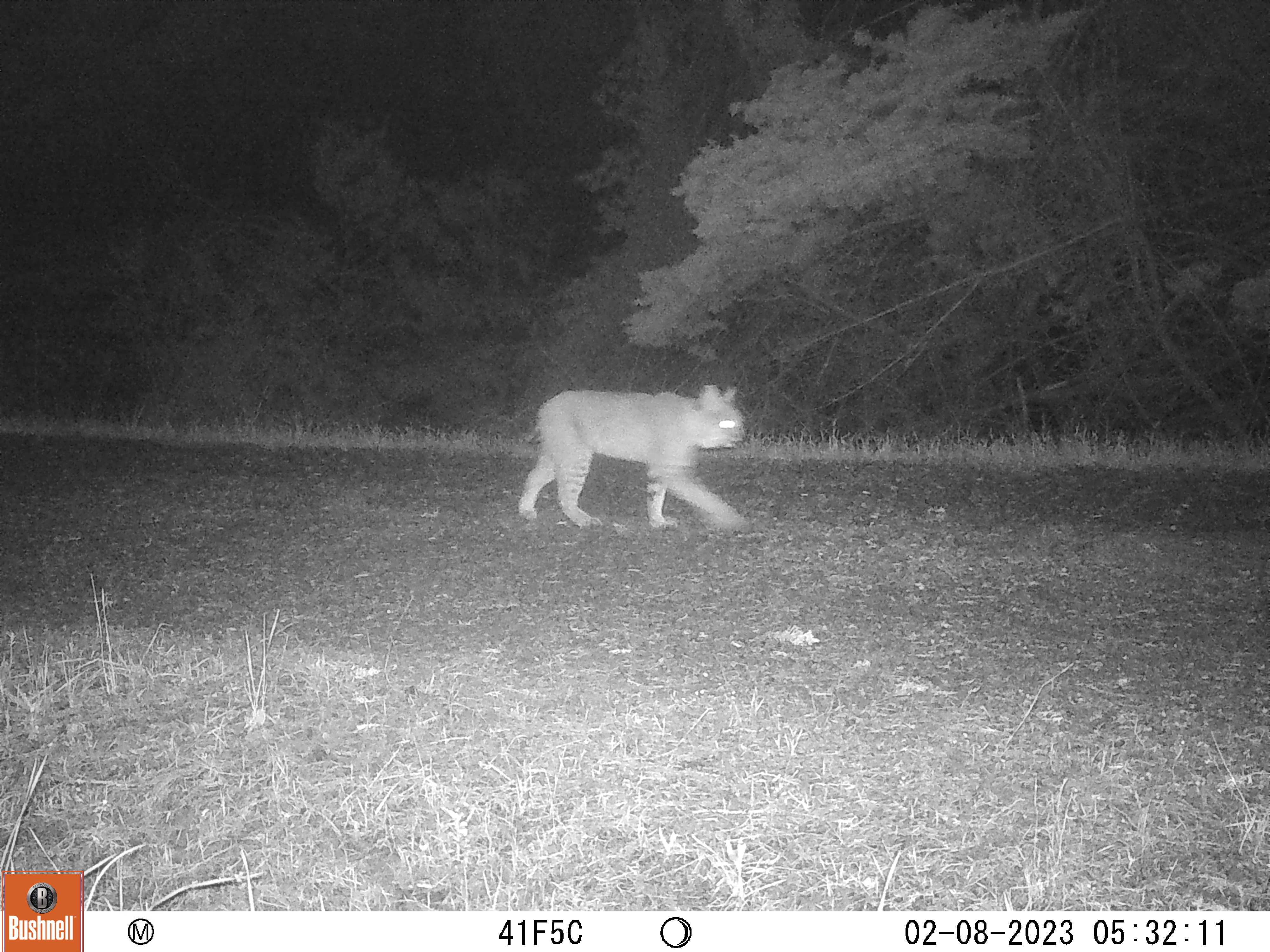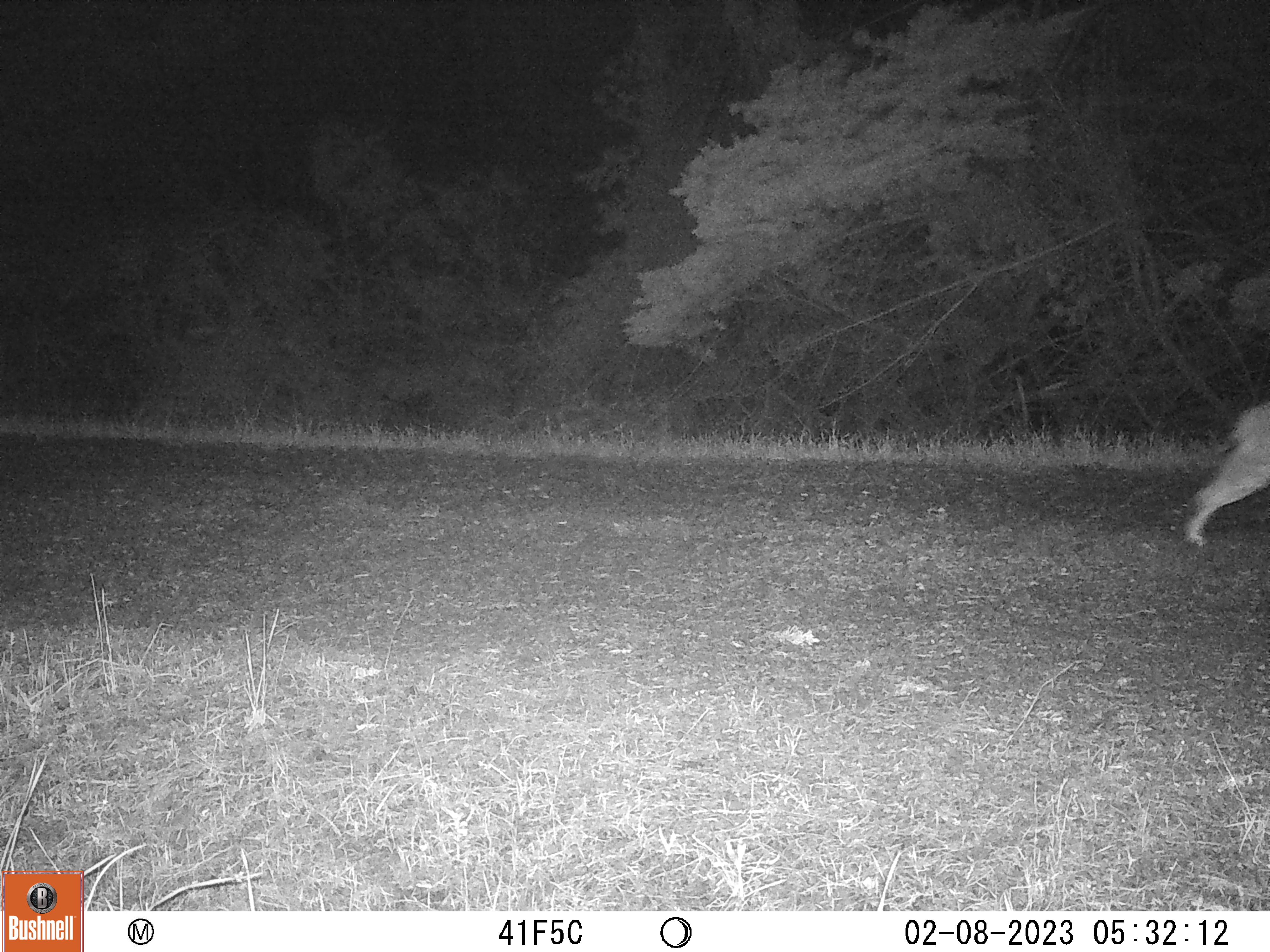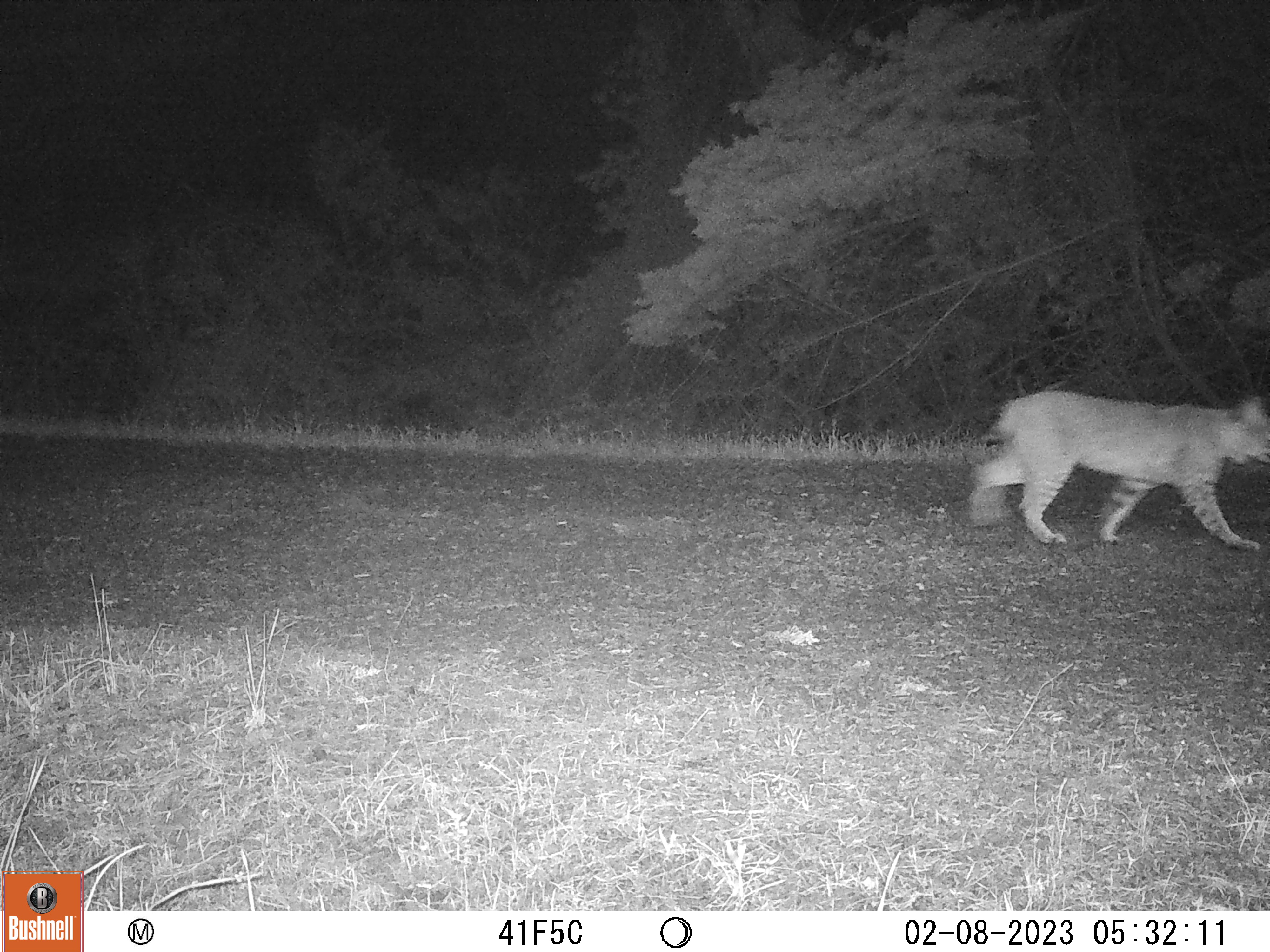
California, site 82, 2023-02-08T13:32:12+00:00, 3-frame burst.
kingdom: Animalia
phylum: Chordata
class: Mammalia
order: Carnivora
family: Felidae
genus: Lynx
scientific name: Lynx rufus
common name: bobcat